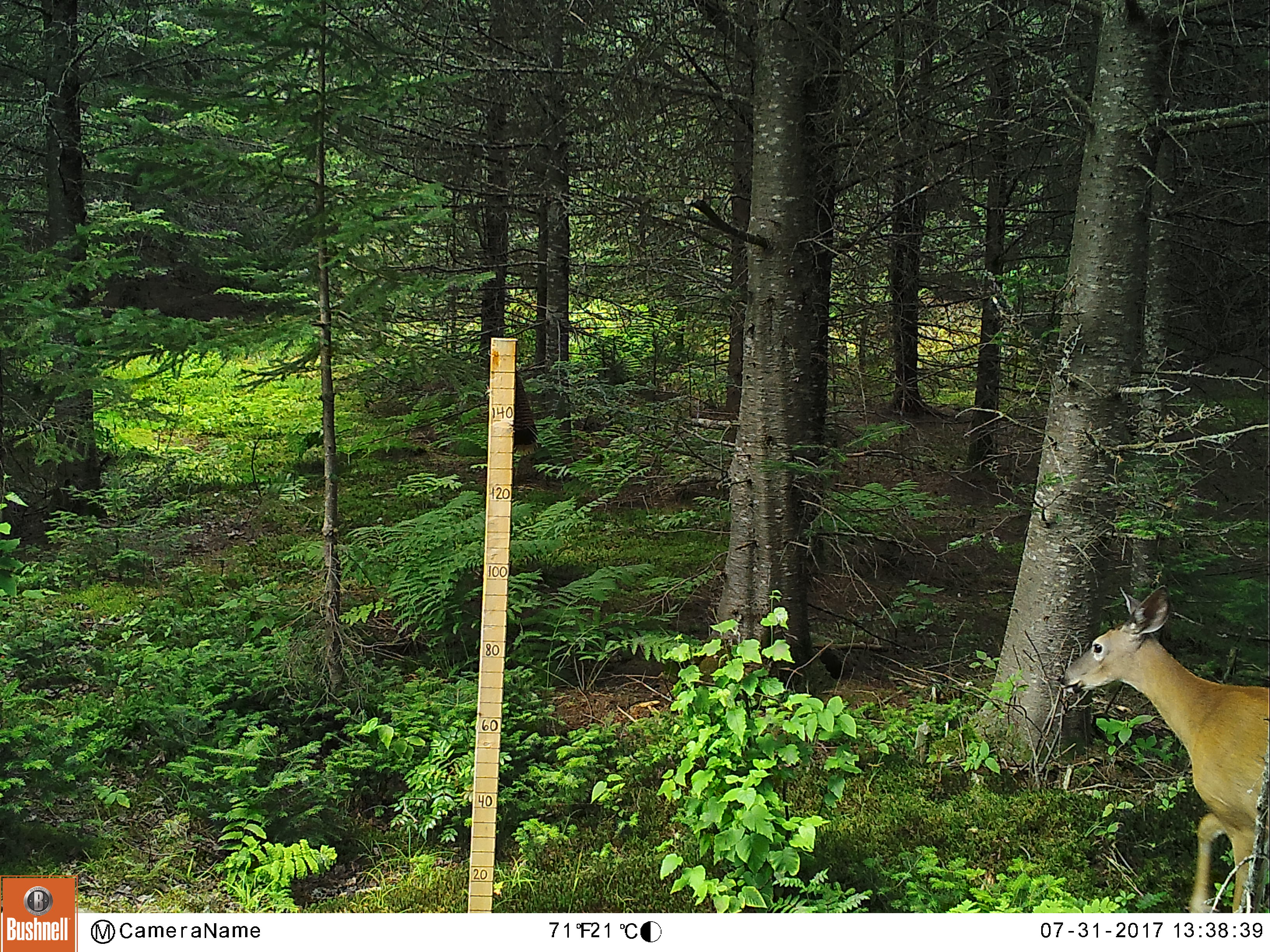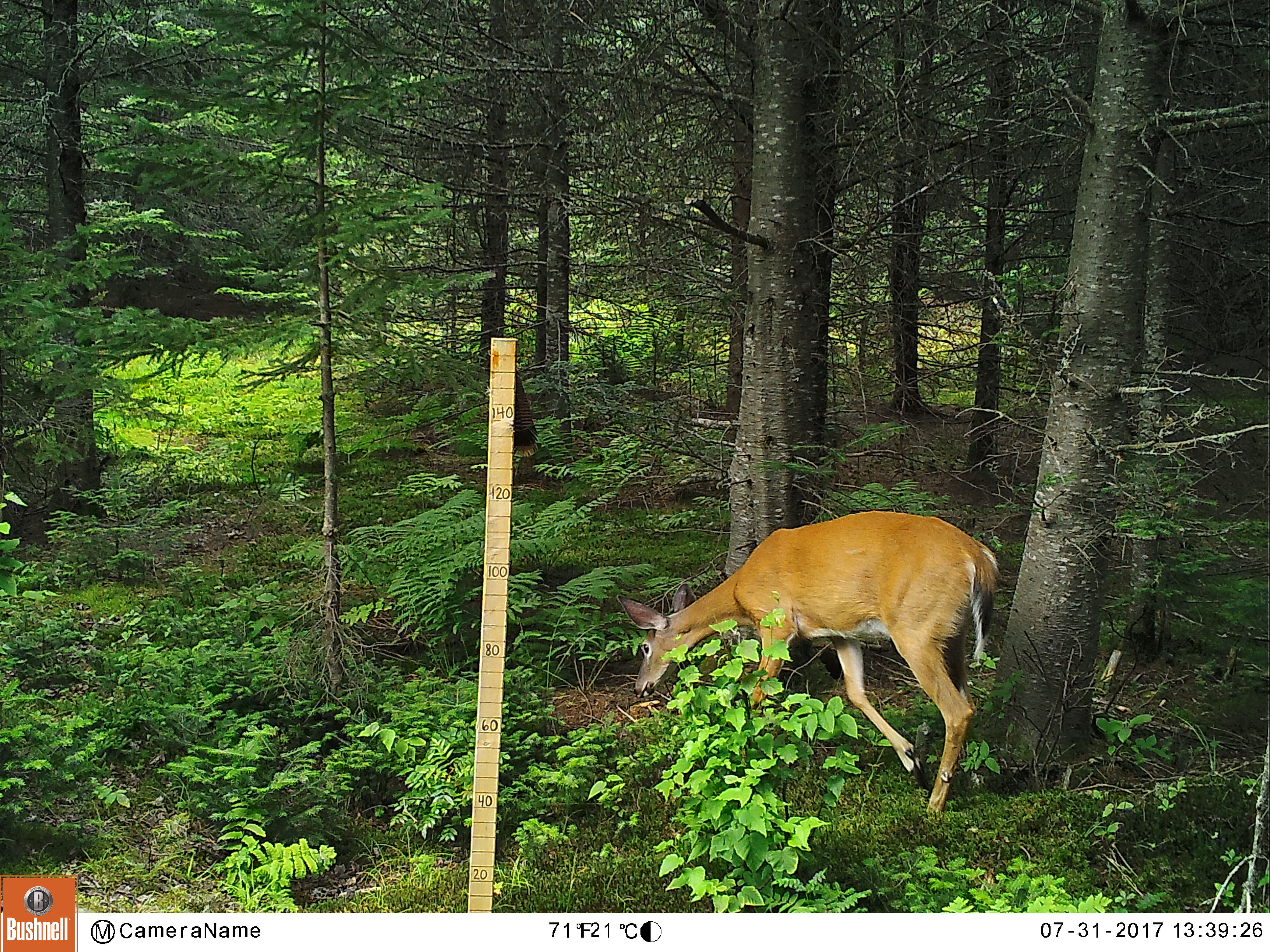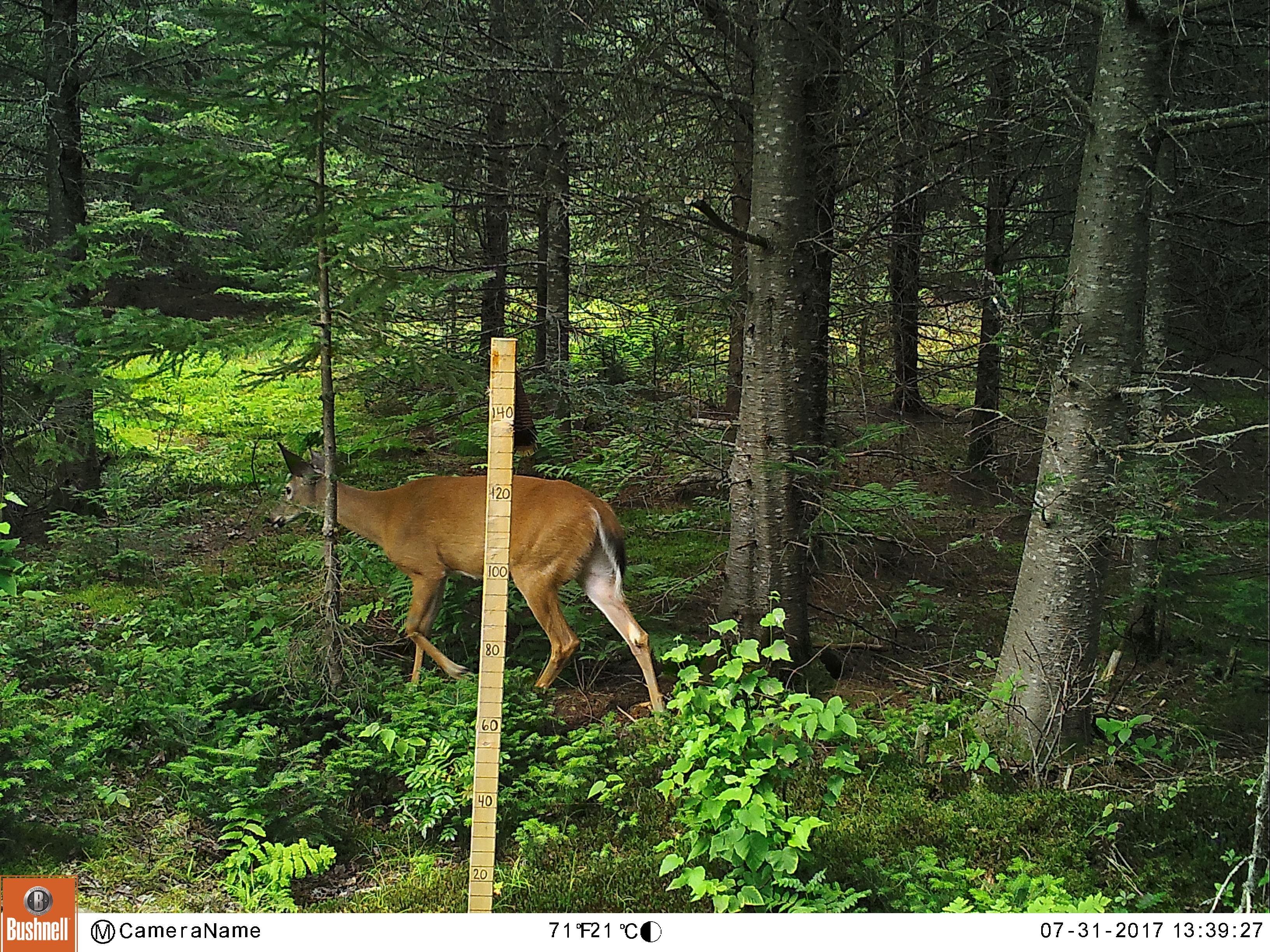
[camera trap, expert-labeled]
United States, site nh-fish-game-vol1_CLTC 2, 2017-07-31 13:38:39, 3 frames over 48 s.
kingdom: Animalia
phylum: Chordata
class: Mammalia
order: Artiodactyla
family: Cervidae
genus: Odocoileus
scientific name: Odocoileus virginianus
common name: white-tailed deer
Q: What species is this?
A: White-tailed deer (Odocoileus virginianus).